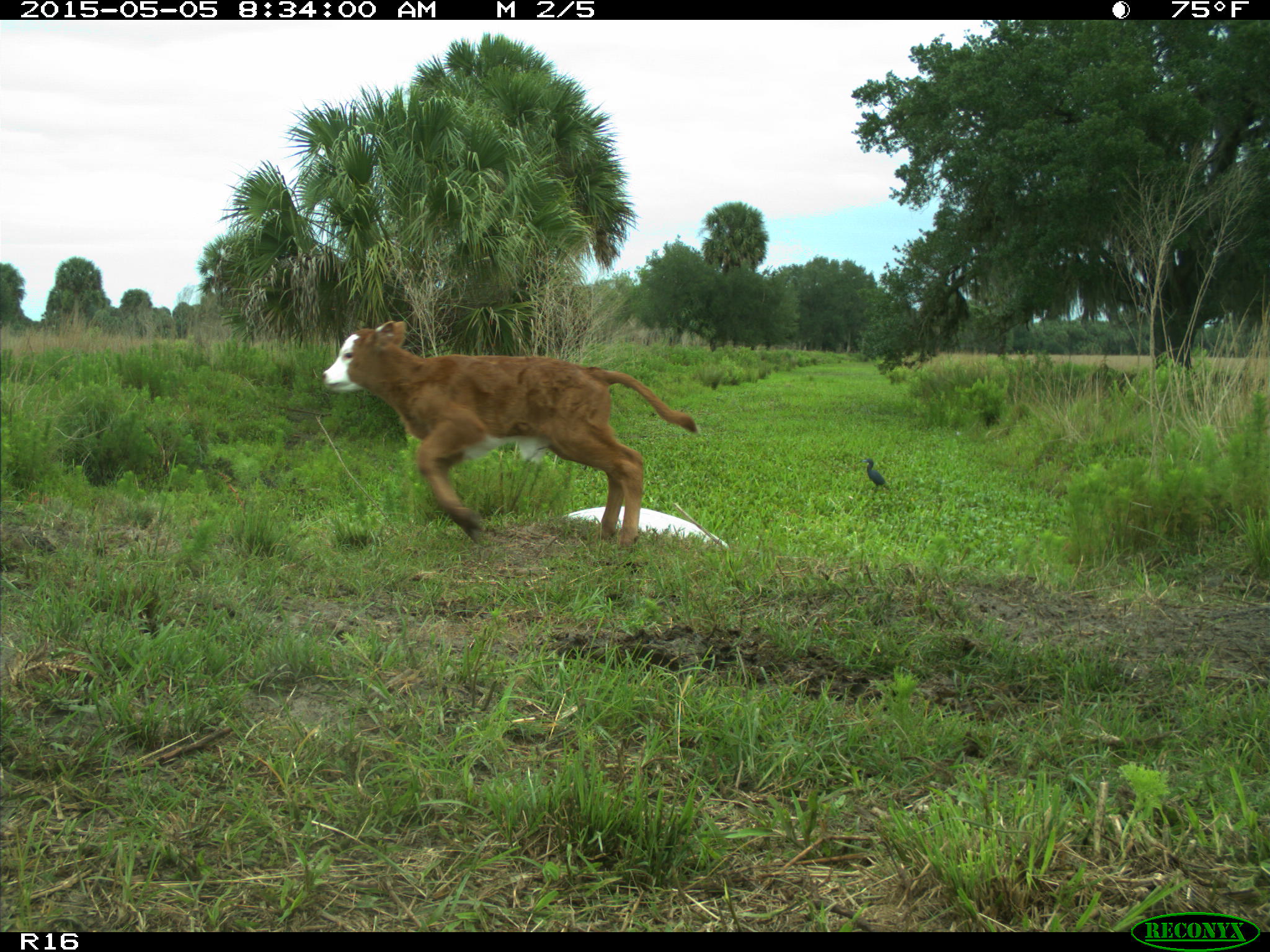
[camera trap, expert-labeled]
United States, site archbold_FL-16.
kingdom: Animalia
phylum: Chordata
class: Mammalia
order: Artiodactyla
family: Bovidae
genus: Bos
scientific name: Bos taurus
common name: domestic cow